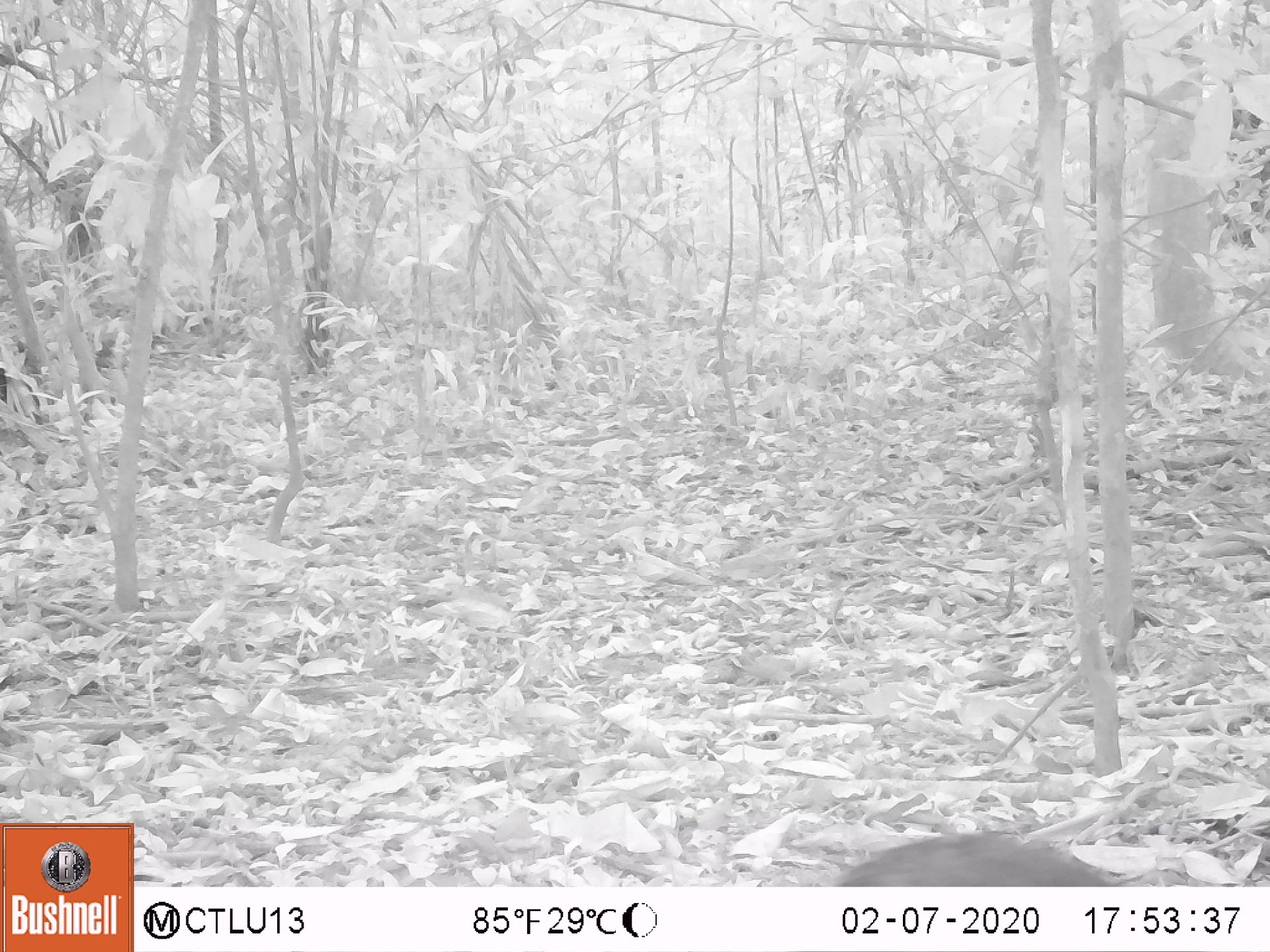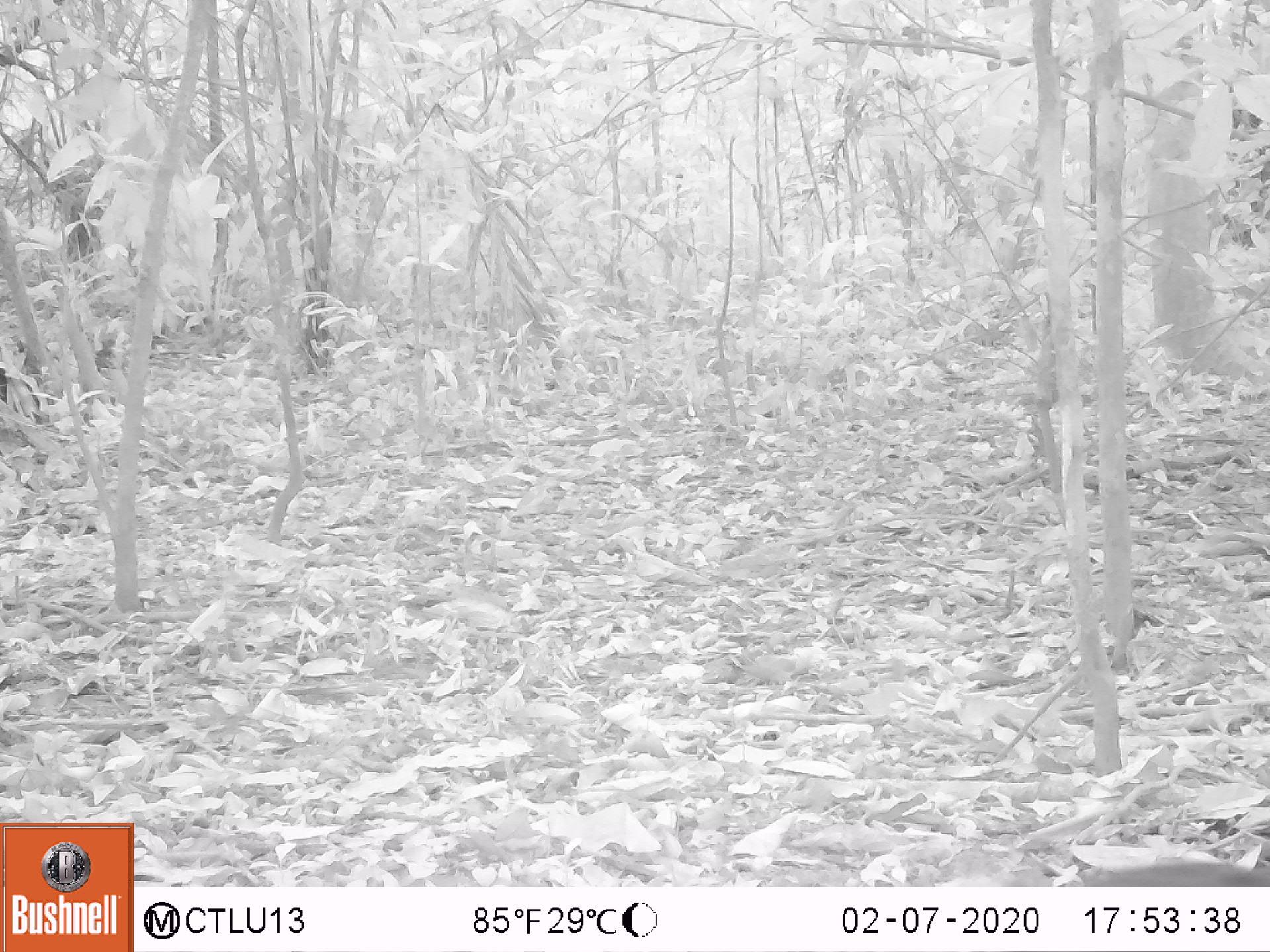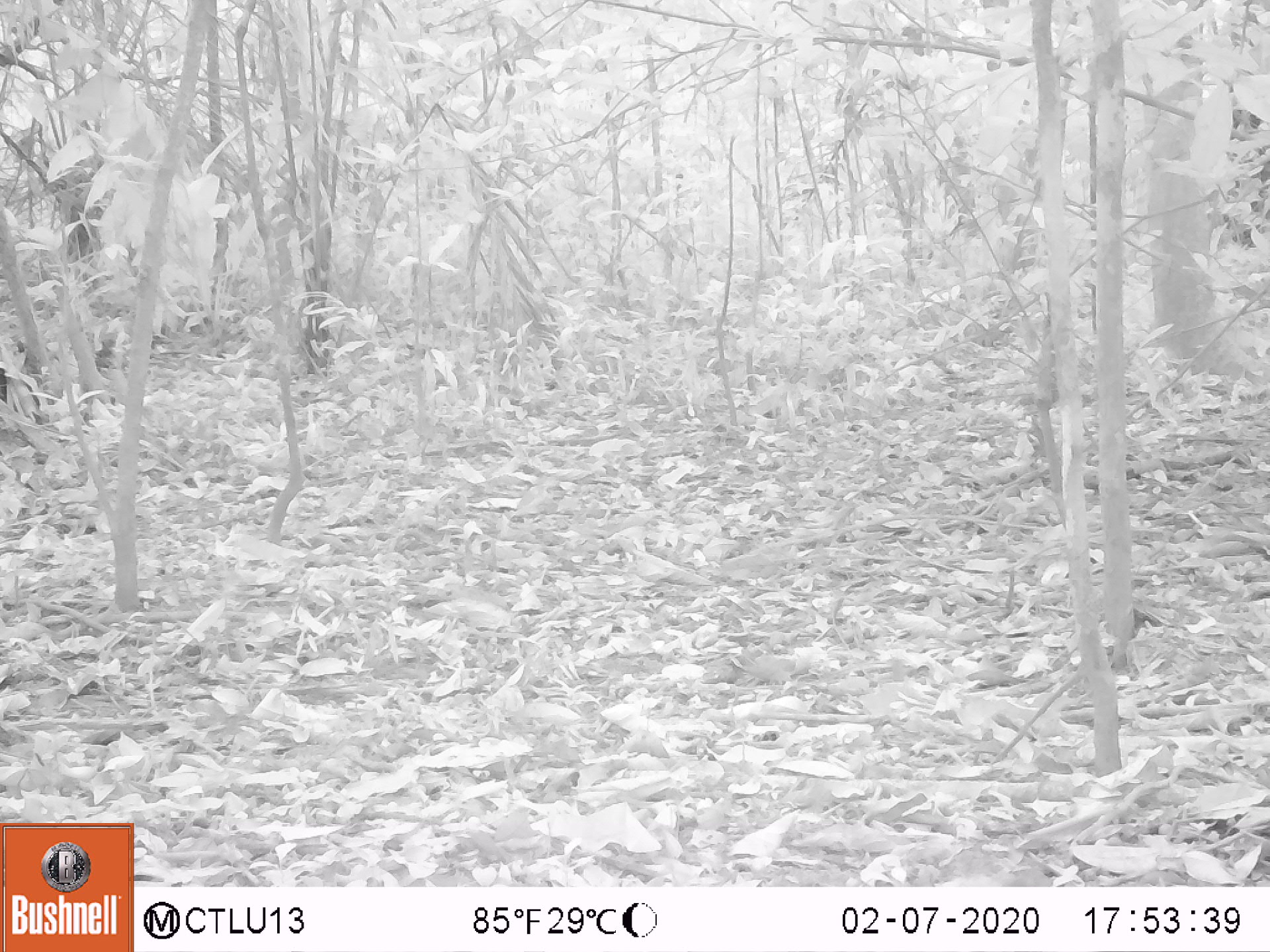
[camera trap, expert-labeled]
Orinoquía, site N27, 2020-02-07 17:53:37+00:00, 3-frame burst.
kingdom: Animalia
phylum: Chordata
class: Mammalia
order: Rodentia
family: Dasyproctidae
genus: Dasyprocta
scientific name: Dasyprocta fuliginosa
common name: black agouti